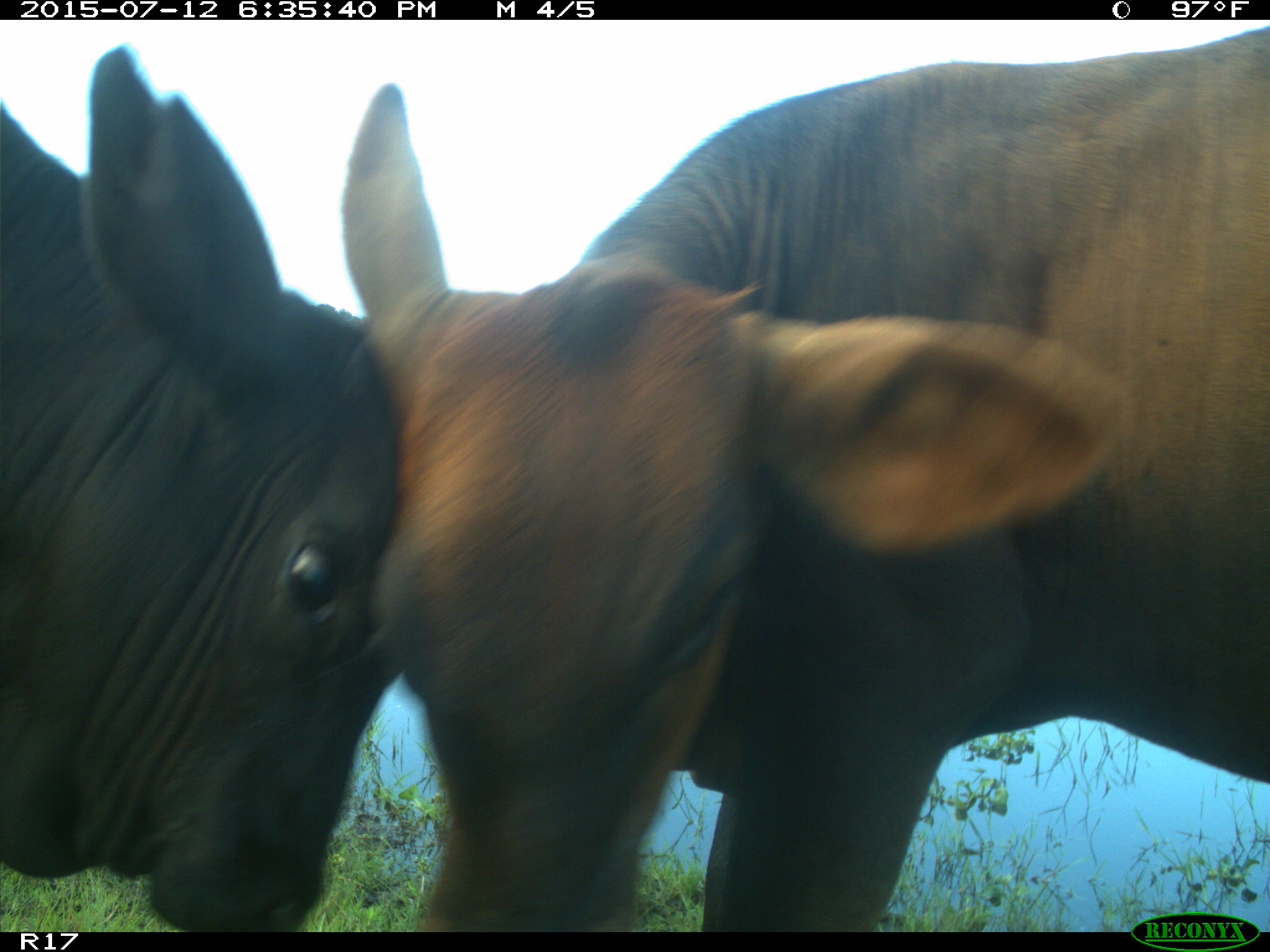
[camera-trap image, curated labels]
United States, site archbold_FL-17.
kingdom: Animalia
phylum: Chordata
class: Mammalia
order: Artiodactyla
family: Bovidae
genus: Bos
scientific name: Bos taurus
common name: domestic cow